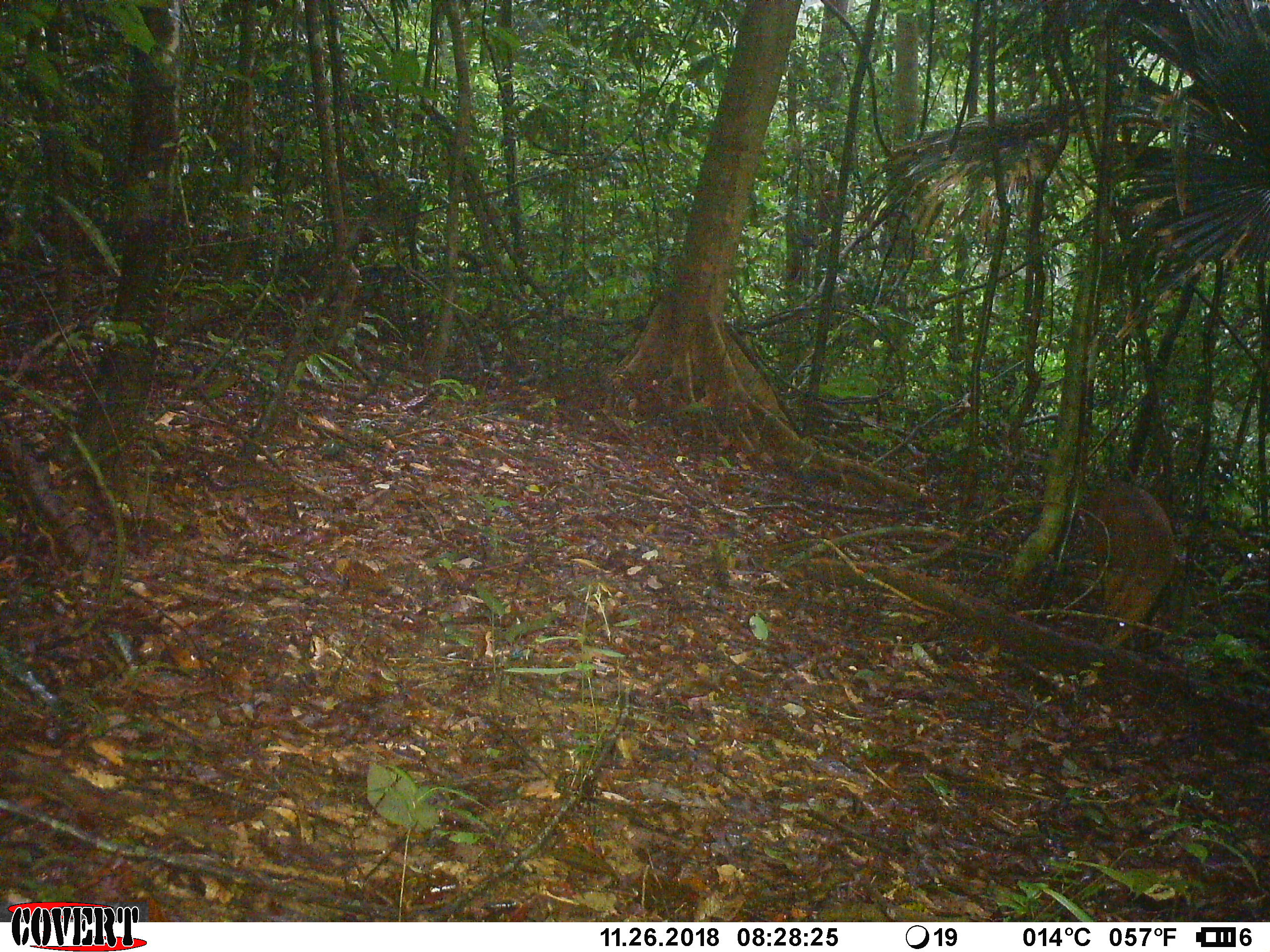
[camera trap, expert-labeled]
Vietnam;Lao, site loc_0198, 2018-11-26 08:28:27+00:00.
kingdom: Animalia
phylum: Chordata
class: Mammalia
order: Artiodactyla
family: Cervidae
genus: Muntiacus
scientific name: Muntiacus vuquangensis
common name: large-antlered muntjac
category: large antlered muntjac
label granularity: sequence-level